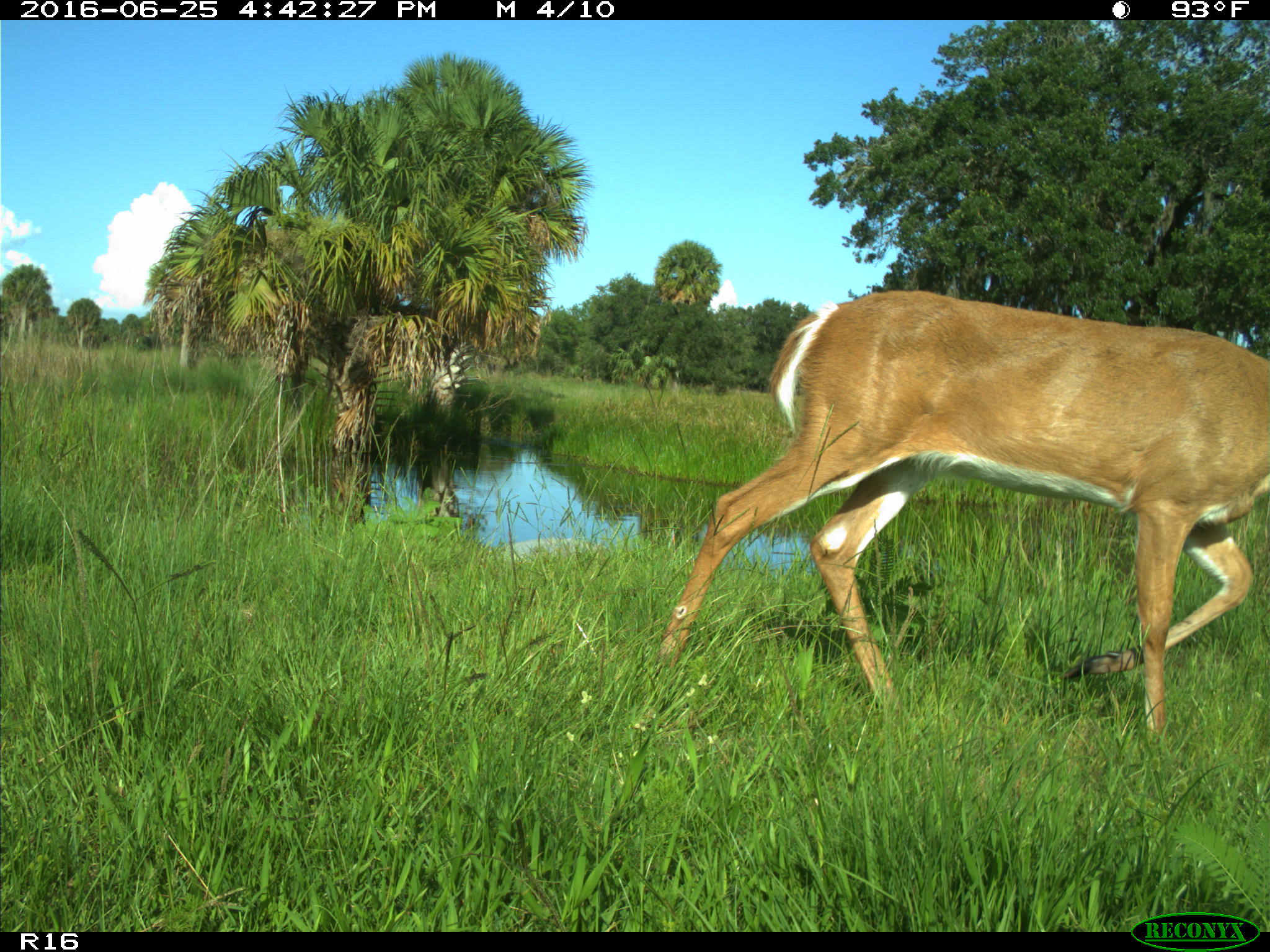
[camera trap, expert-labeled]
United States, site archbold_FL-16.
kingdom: Animalia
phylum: Chordata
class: Mammalia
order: Artiodactyla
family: Cervidae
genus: Odocoileus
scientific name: Odocoileus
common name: deer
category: unidentified deer